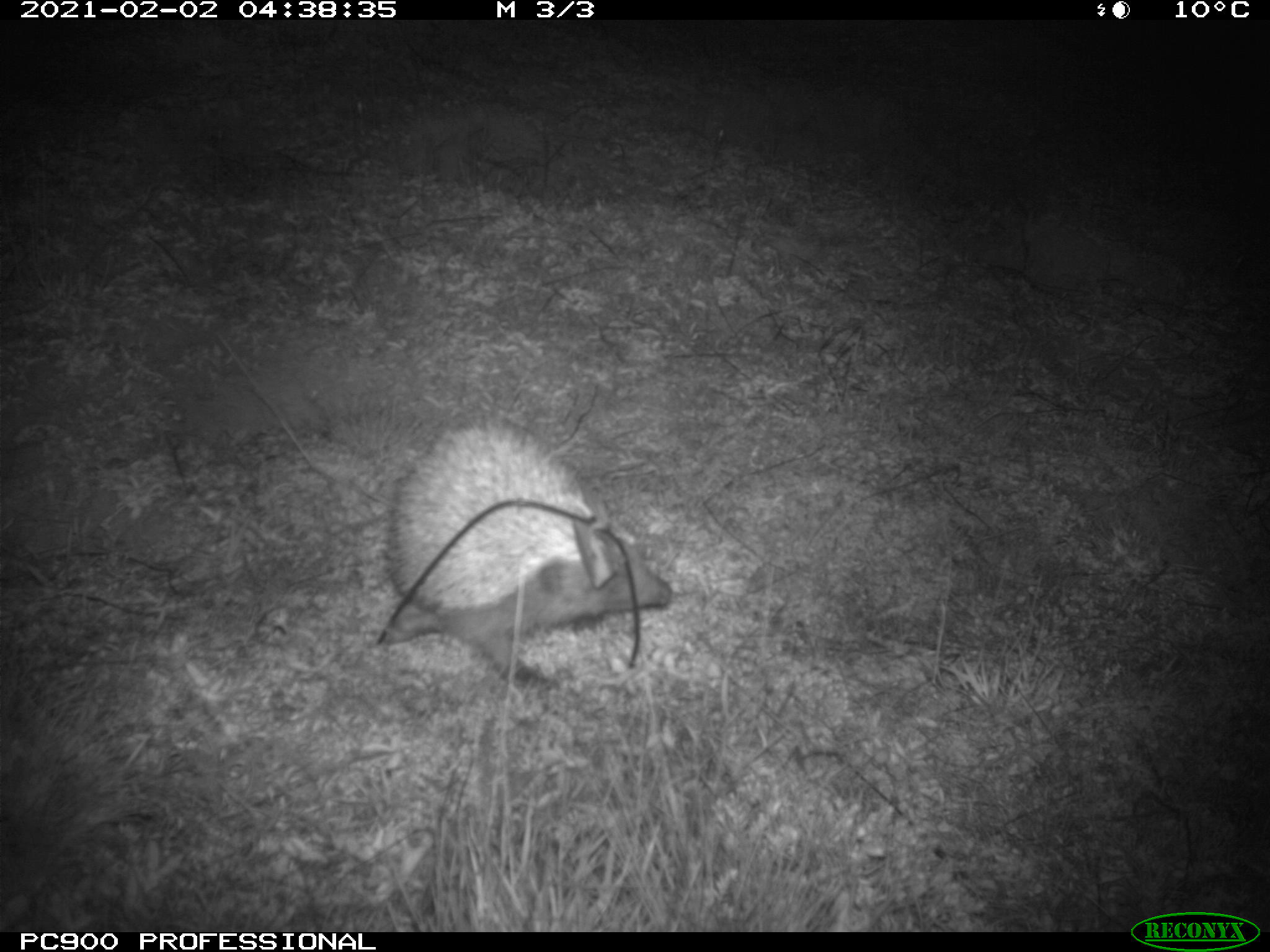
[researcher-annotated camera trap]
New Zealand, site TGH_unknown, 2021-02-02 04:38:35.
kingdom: Animalia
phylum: Chordata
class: Mammalia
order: Eulipotyphla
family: Erinaceidae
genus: Erinaceus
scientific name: Erinaceus europaeus europaeus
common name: european hedgehog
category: hedgehog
Hedgehog (european hedgehog) (Erinaceus europaeus europaeus).